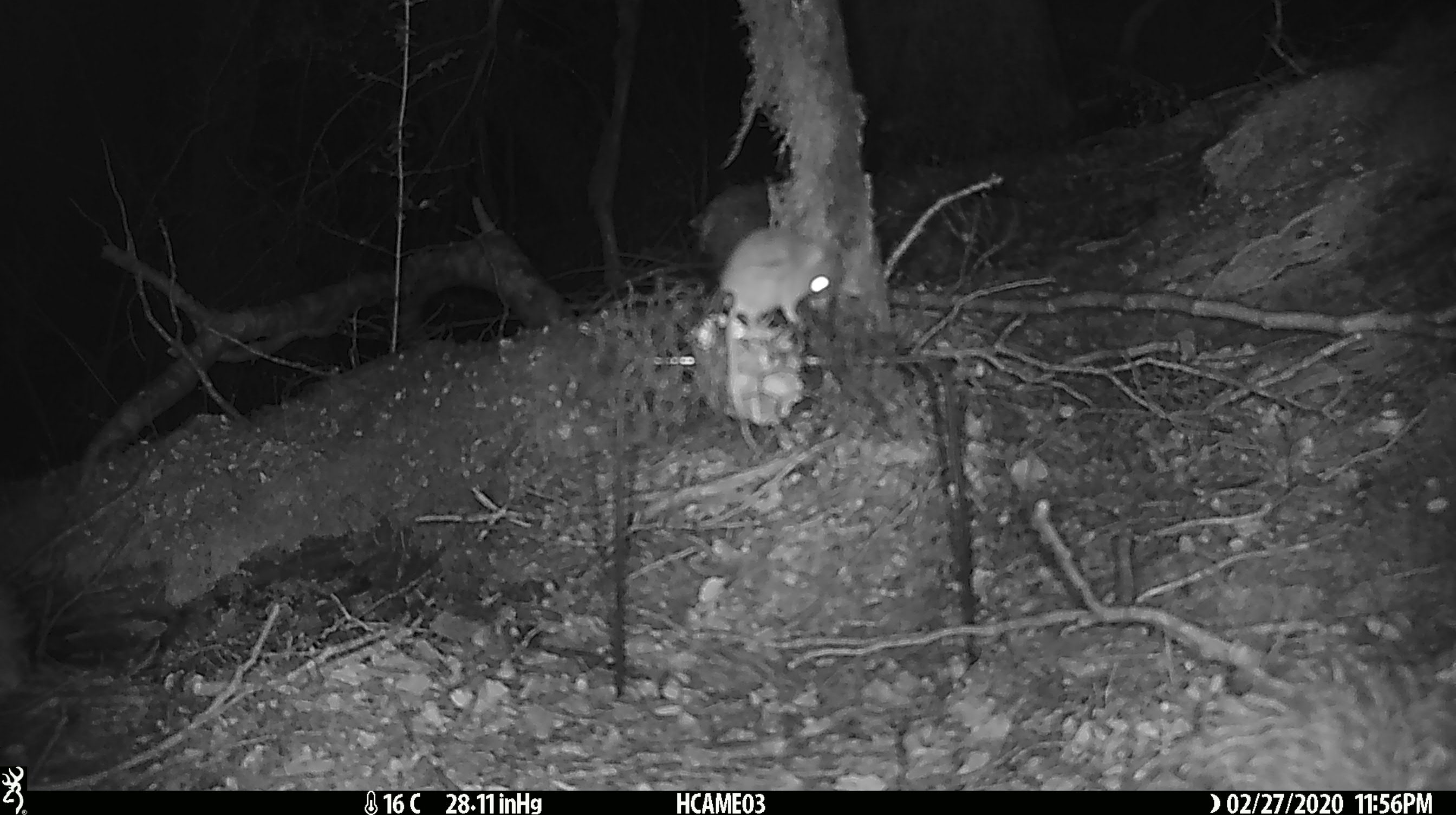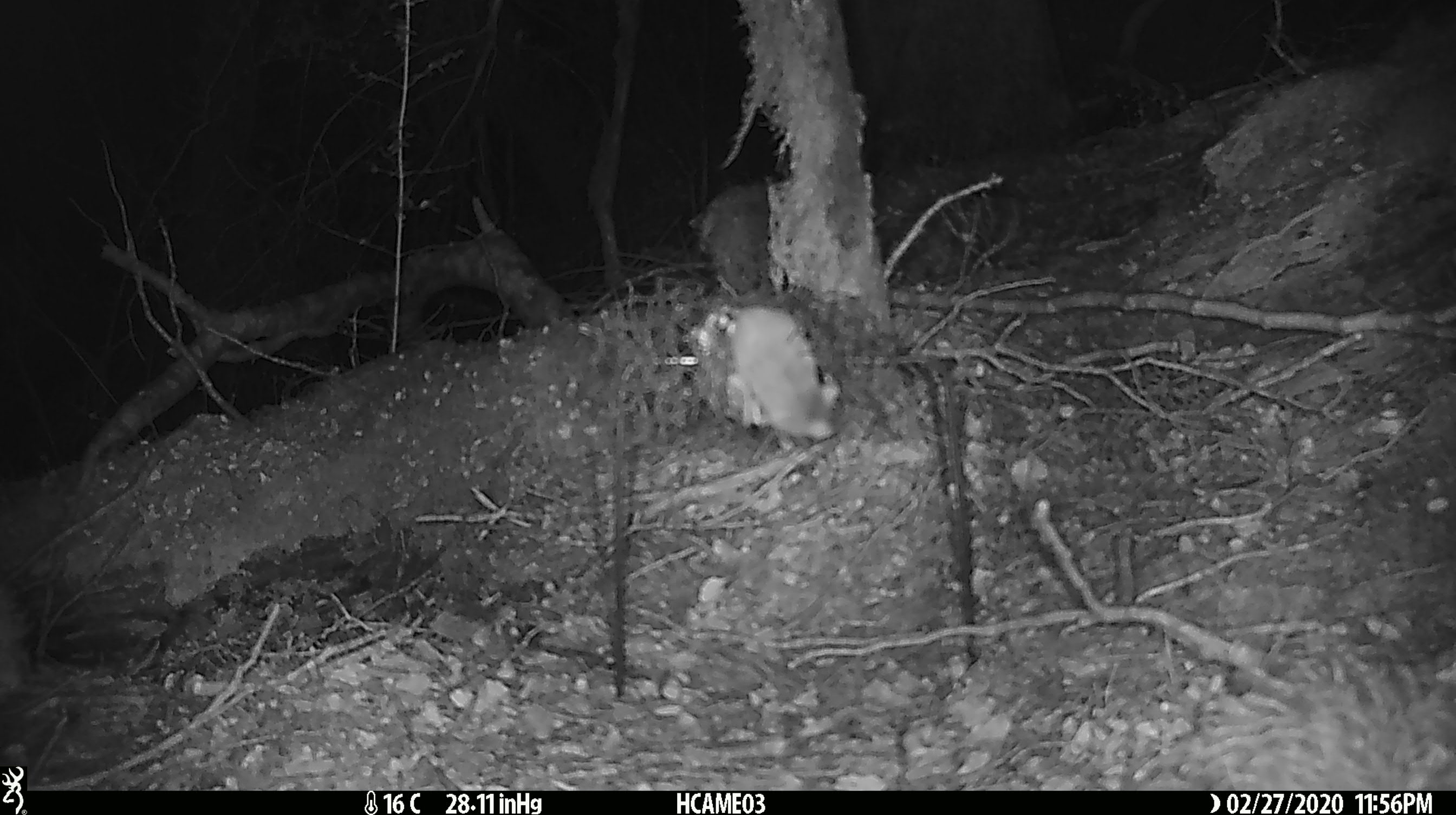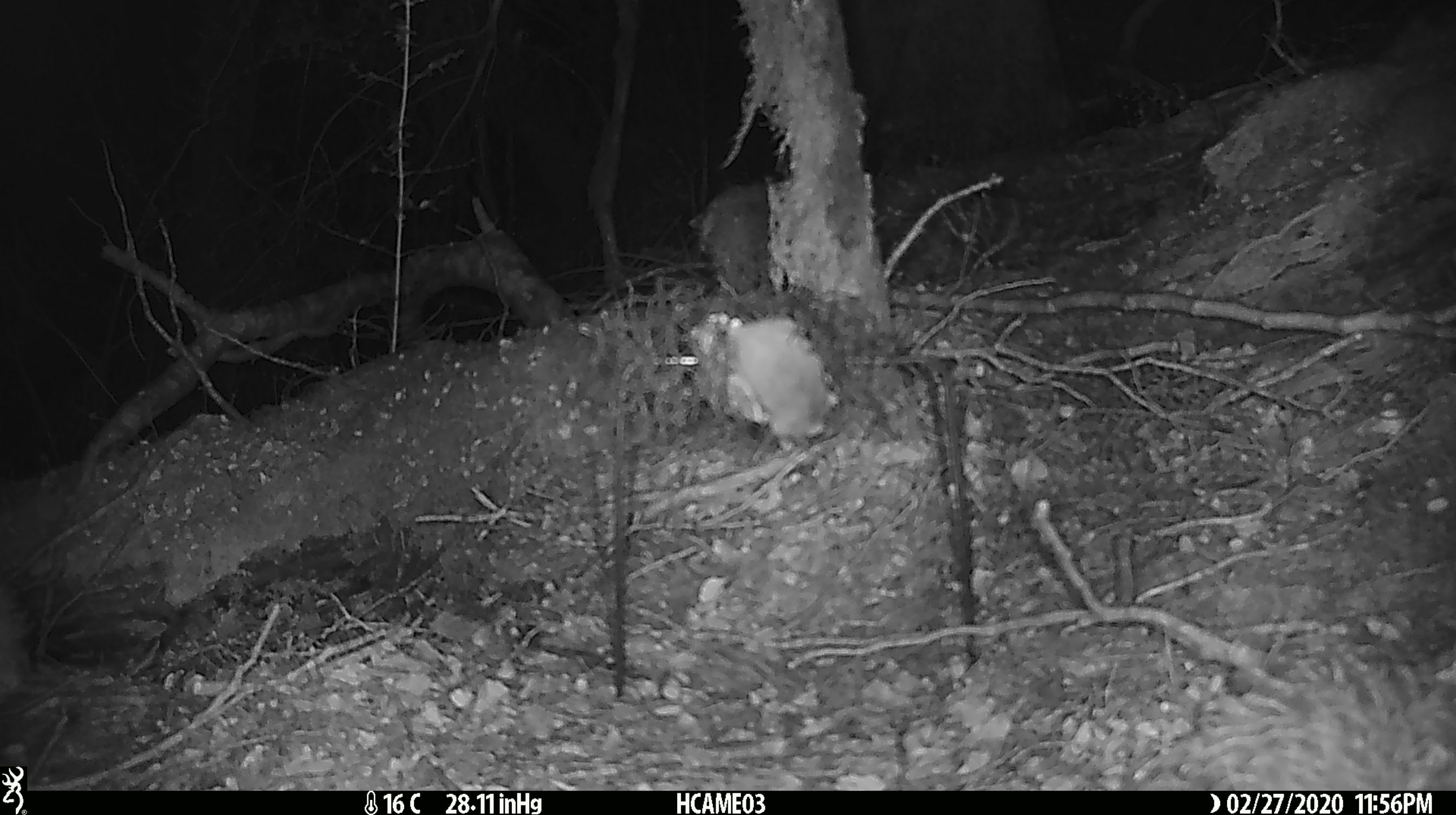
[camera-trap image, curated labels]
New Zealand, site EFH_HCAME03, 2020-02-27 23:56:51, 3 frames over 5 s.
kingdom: Animalia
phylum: Chordata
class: Mammalia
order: Rodentia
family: Muridae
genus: Mus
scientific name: Mus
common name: mouse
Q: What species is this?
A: Mouse (Mus).